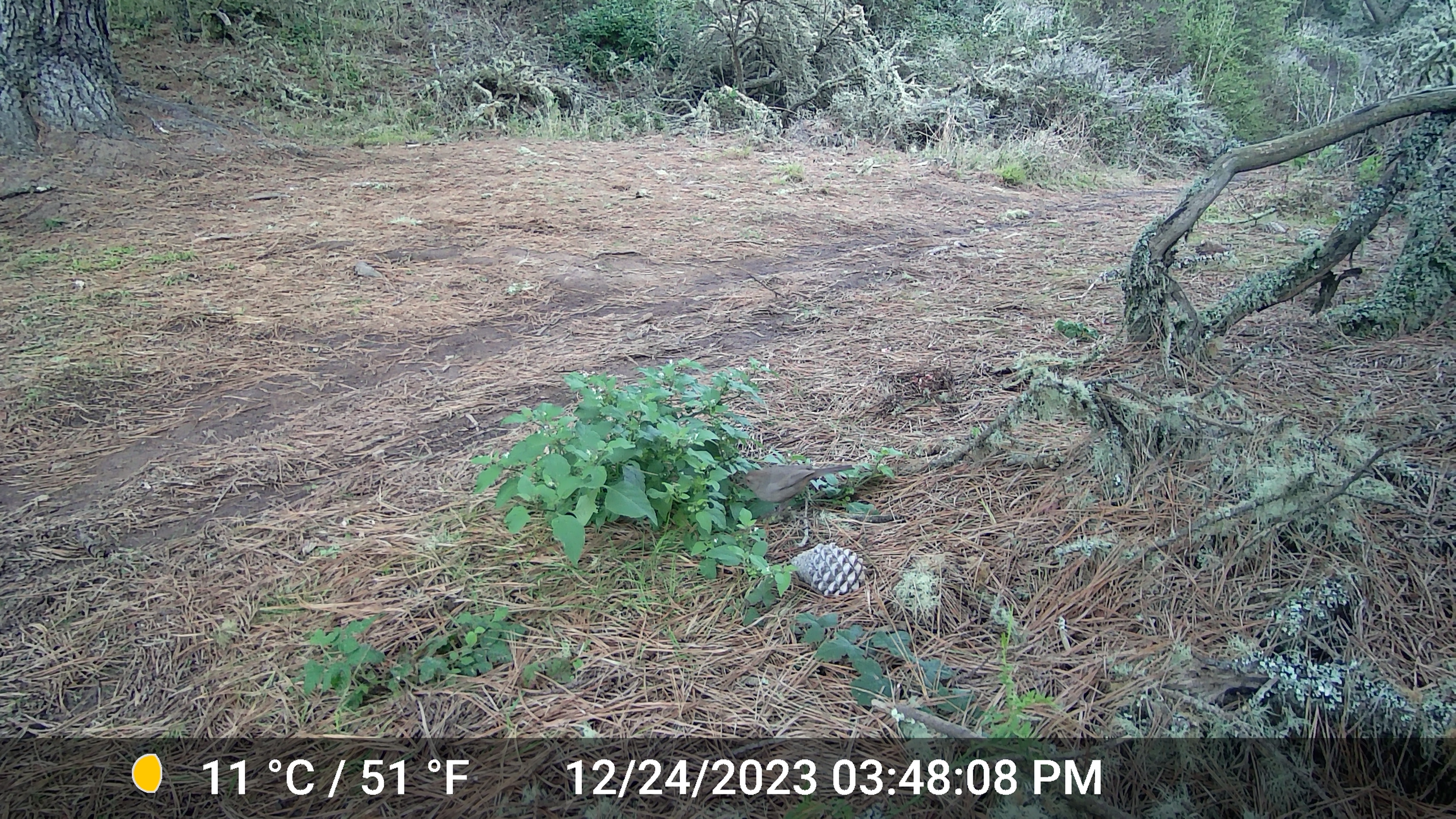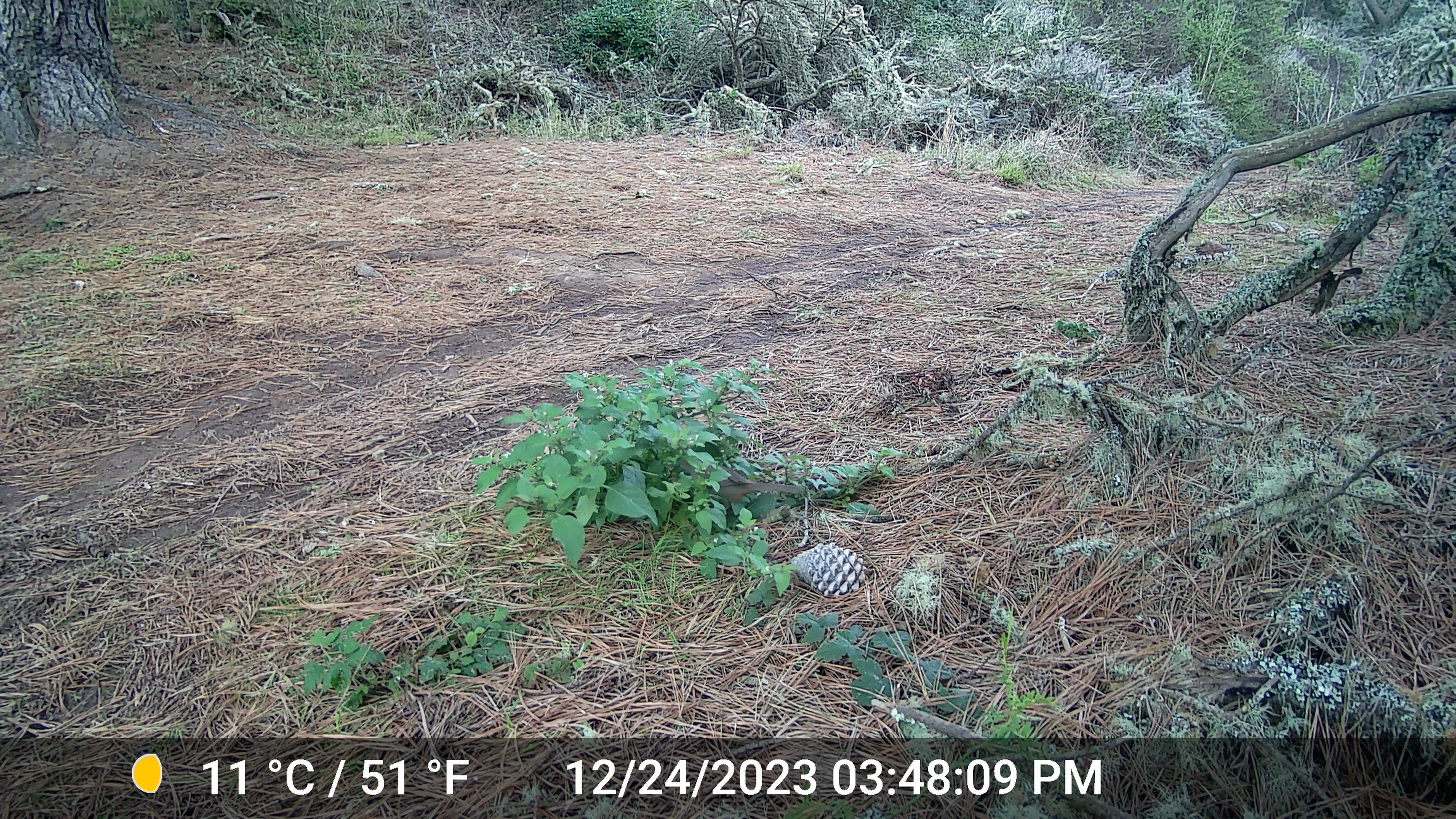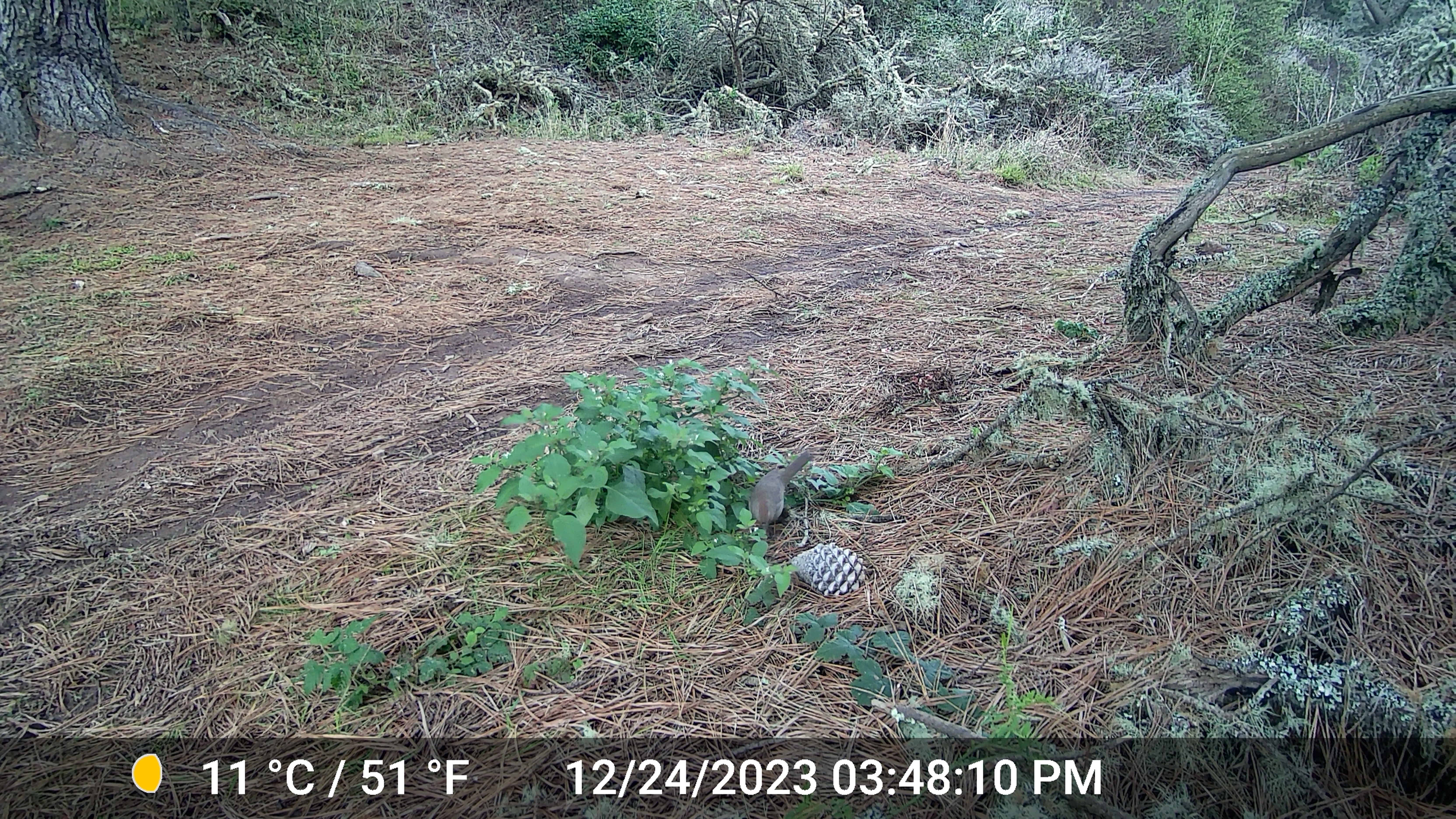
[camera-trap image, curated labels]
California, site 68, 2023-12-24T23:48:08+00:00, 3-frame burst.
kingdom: Animalia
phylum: Chordata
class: Aves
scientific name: Aves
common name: bird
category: unknown bird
Unknown bird (bird) (Aves).